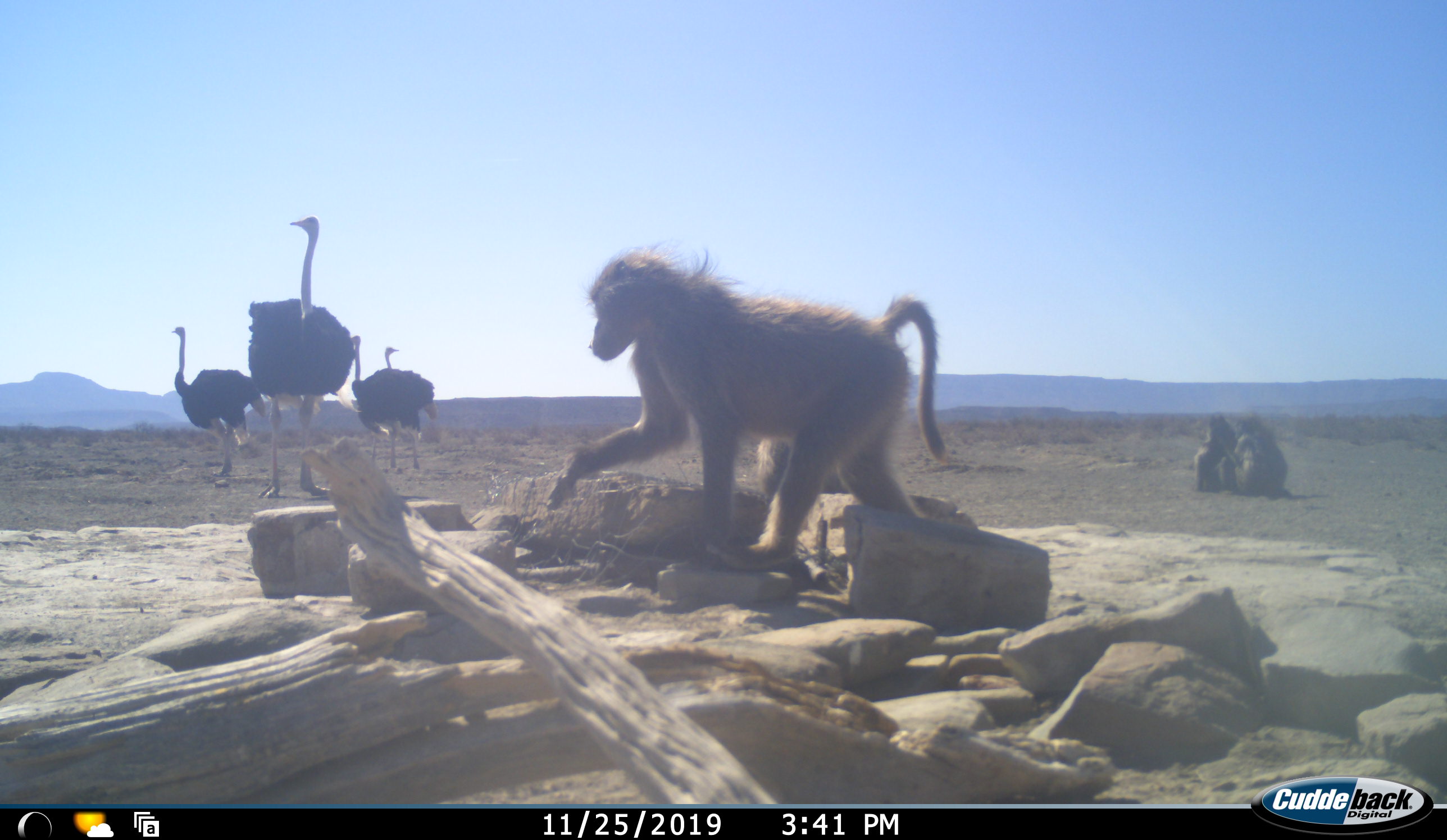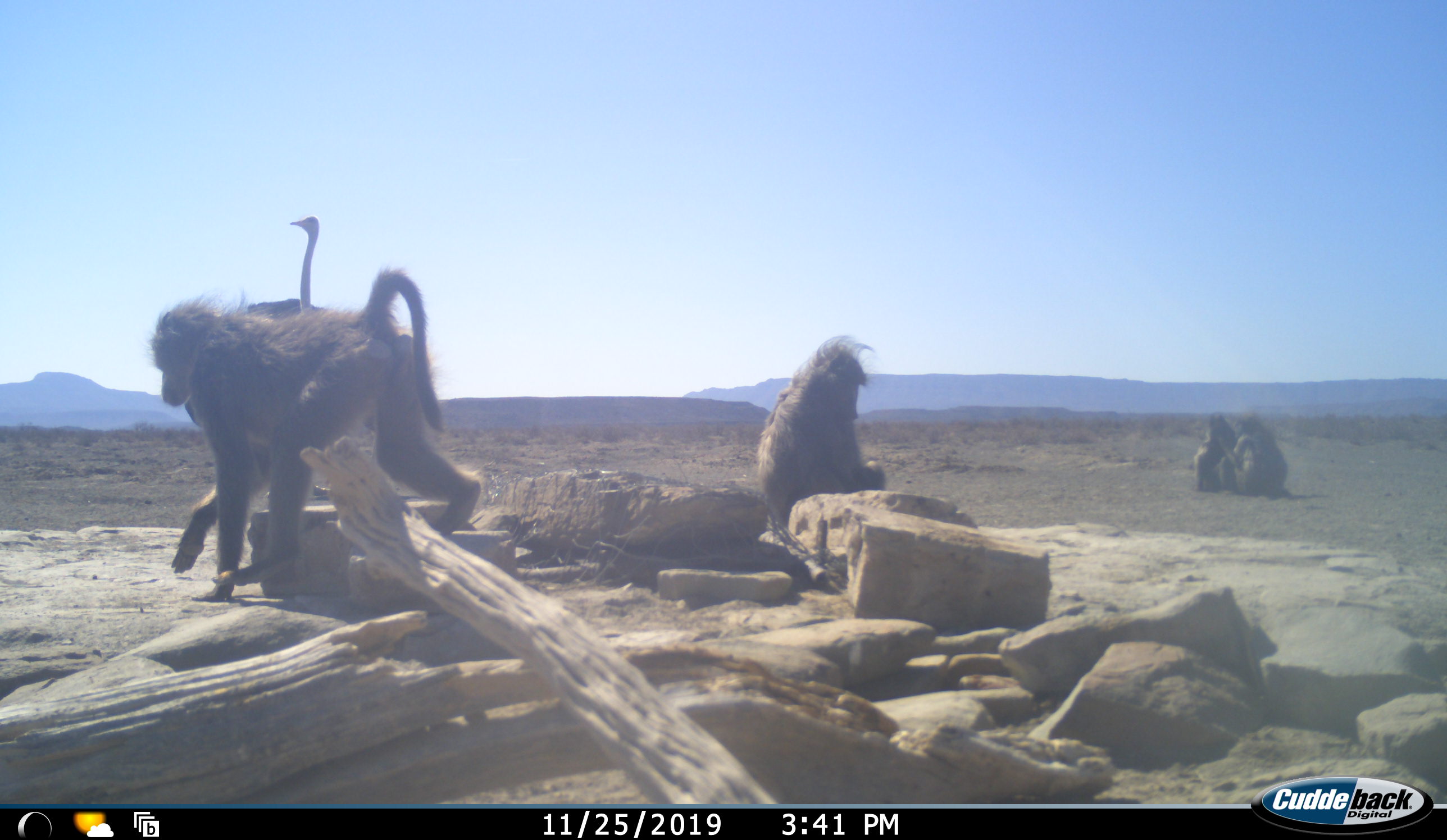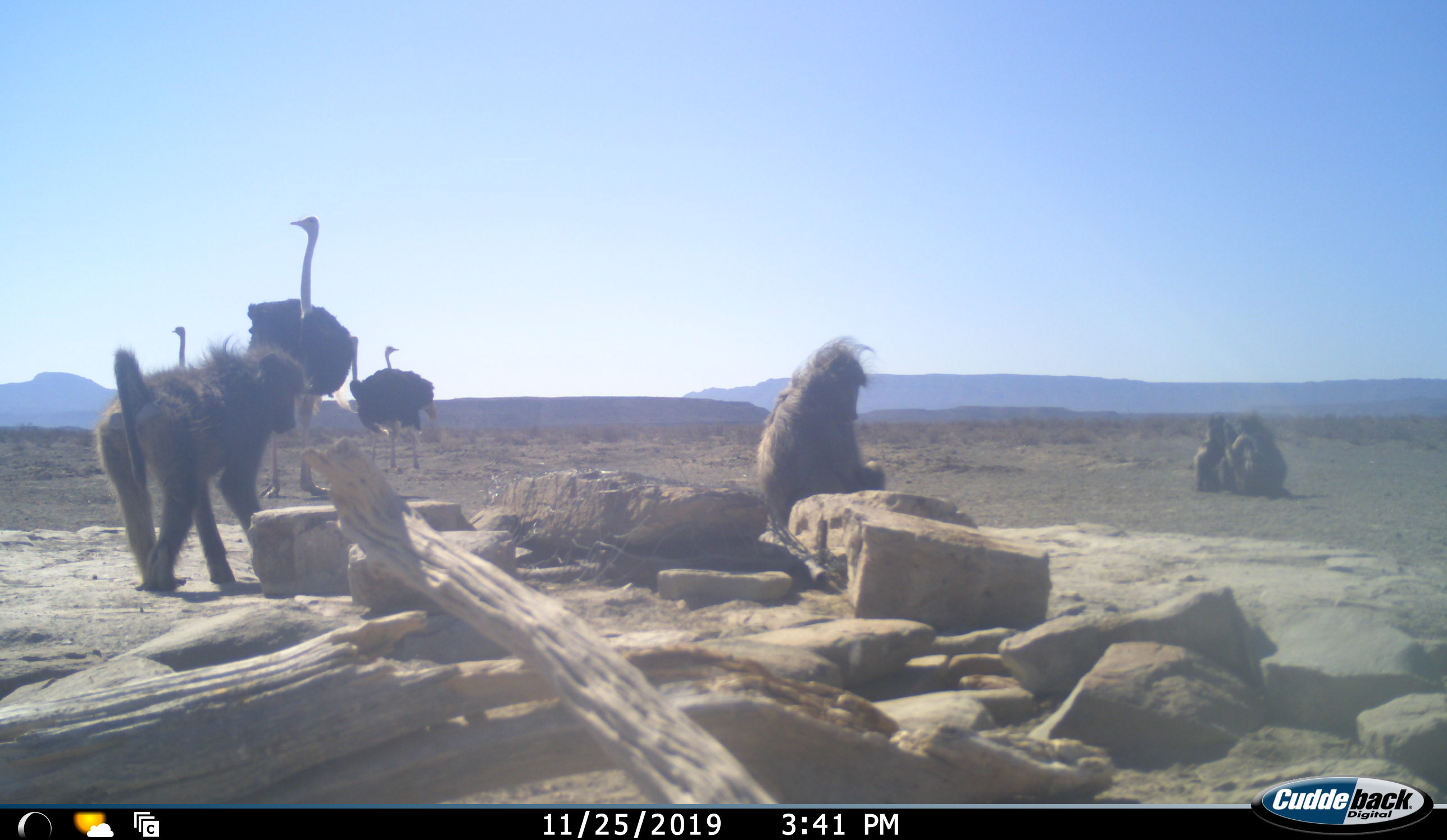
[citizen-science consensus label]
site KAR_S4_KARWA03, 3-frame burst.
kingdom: Animalia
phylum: Chordata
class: Mammalia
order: Primates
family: Cercopithecidae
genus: Papio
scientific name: Papio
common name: baboon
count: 4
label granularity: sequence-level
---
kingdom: Animalia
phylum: Chordata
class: Aves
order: Struthioniformes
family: Struthionidae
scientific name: Struthionidae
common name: ostrich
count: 4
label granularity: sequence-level